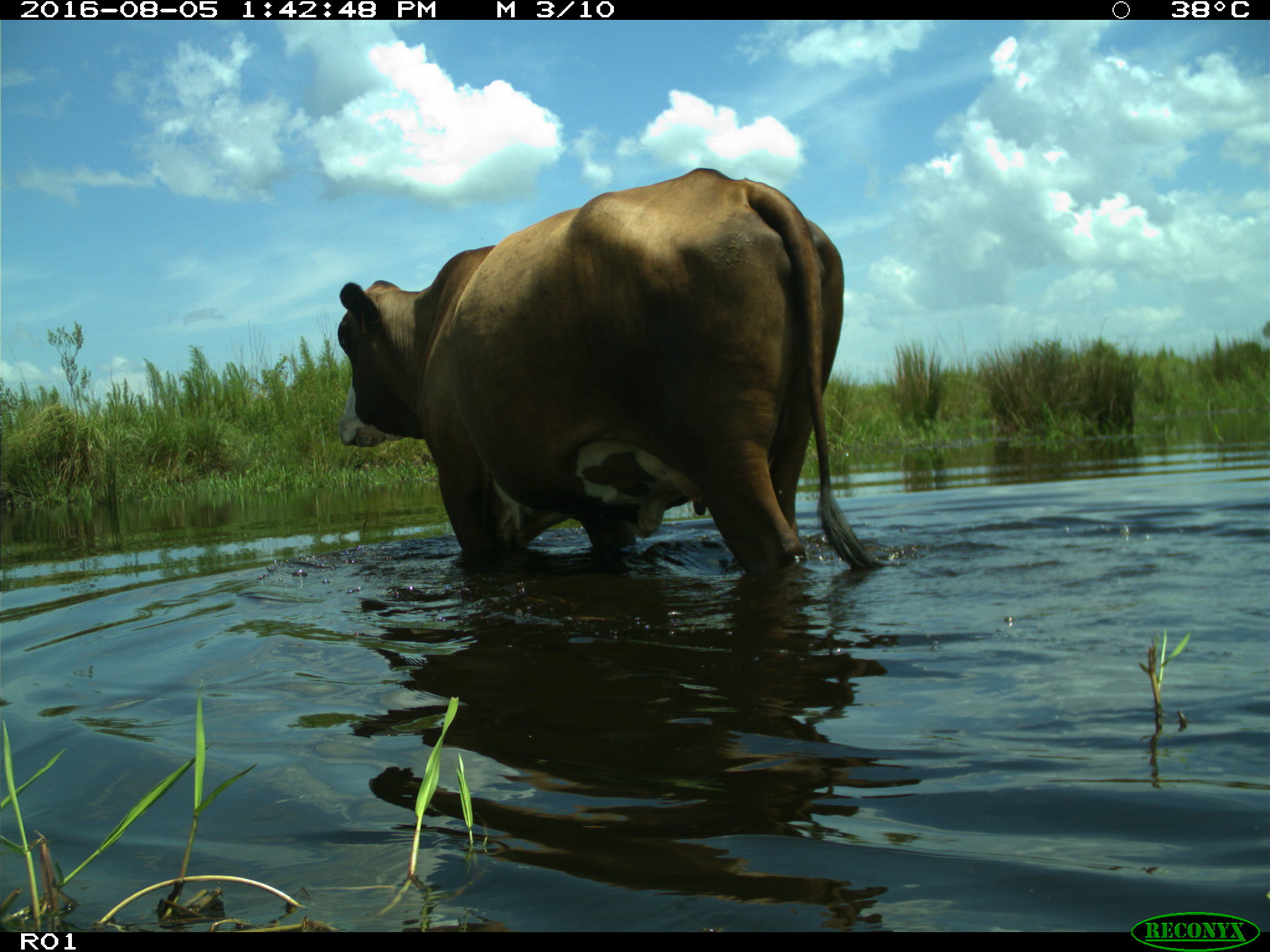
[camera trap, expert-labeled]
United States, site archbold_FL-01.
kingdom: Animalia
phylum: Chordata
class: Mammalia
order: Artiodactyla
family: Bovidae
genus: Bos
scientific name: Bos taurus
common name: domestic cow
Bos taurus (domestic cow).